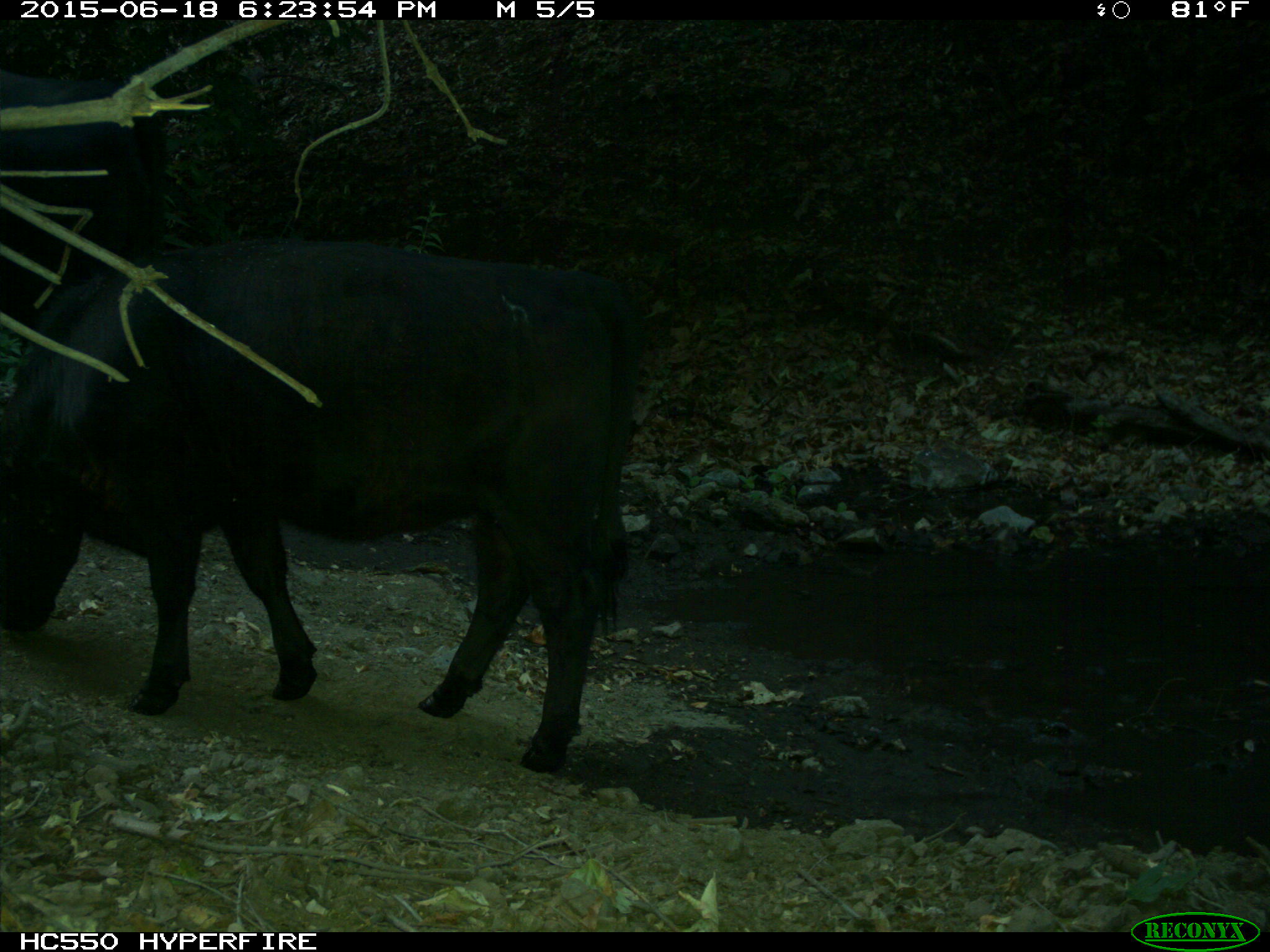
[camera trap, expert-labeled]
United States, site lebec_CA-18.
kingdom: Animalia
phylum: Chordata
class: Mammalia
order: Artiodactyla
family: Bovidae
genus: Bos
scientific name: Bos taurus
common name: domestic cow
Bos taurus (domestic cow).